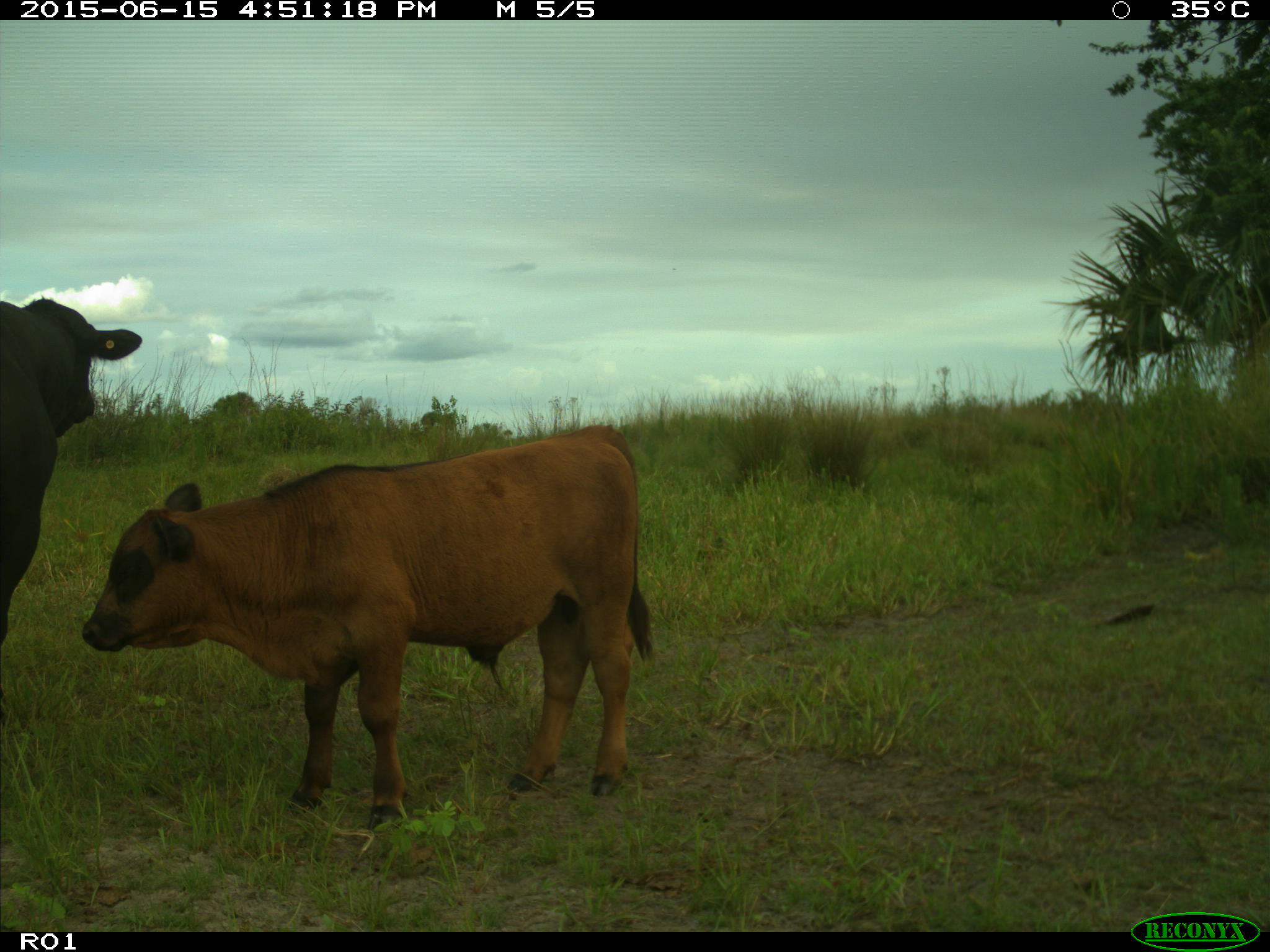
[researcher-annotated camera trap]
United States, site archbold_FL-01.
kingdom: Animalia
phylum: Chordata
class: Mammalia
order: Artiodactyla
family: Bovidae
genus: Bos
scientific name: Bos taurus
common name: domestic cow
Bos taurus (domestic cow).